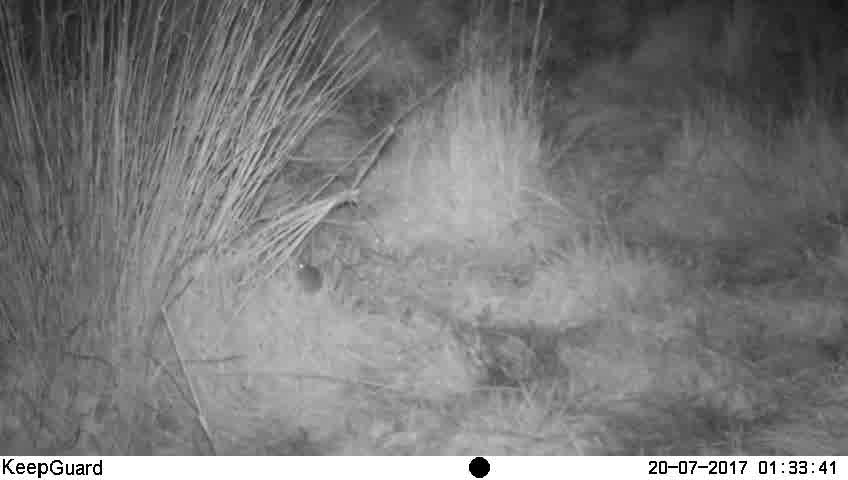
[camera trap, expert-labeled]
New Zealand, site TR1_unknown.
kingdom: Animalia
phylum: Chordata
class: Mammalia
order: Rodentia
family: Muridae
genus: Mus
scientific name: Mus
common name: mouse